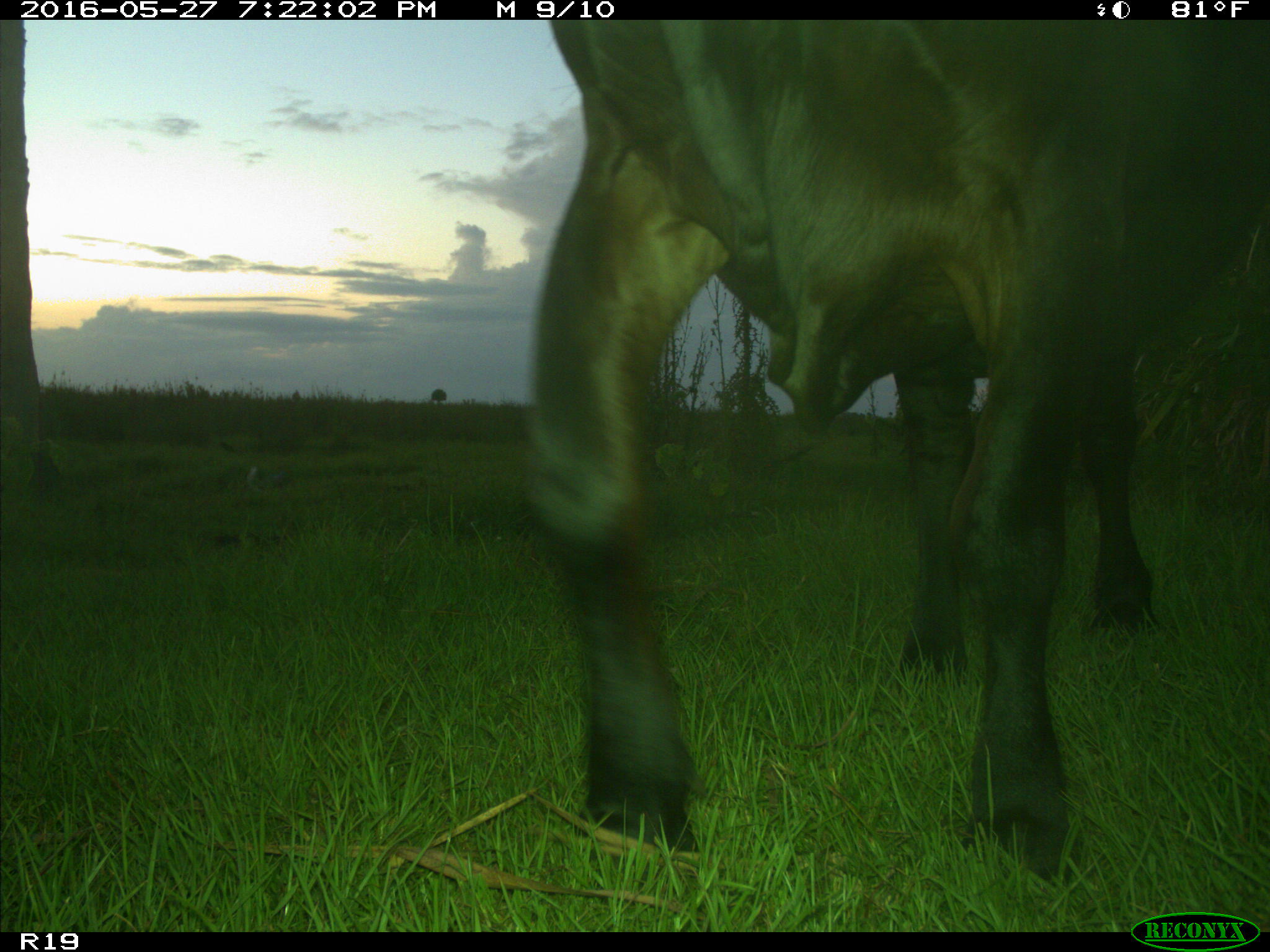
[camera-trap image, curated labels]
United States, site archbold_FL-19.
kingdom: Animalia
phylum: Chordata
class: Mammalia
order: Artiodactyla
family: Bovidae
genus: Bos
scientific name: Bos taurus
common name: domestic cow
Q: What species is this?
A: Bos taurus (domestic cow).